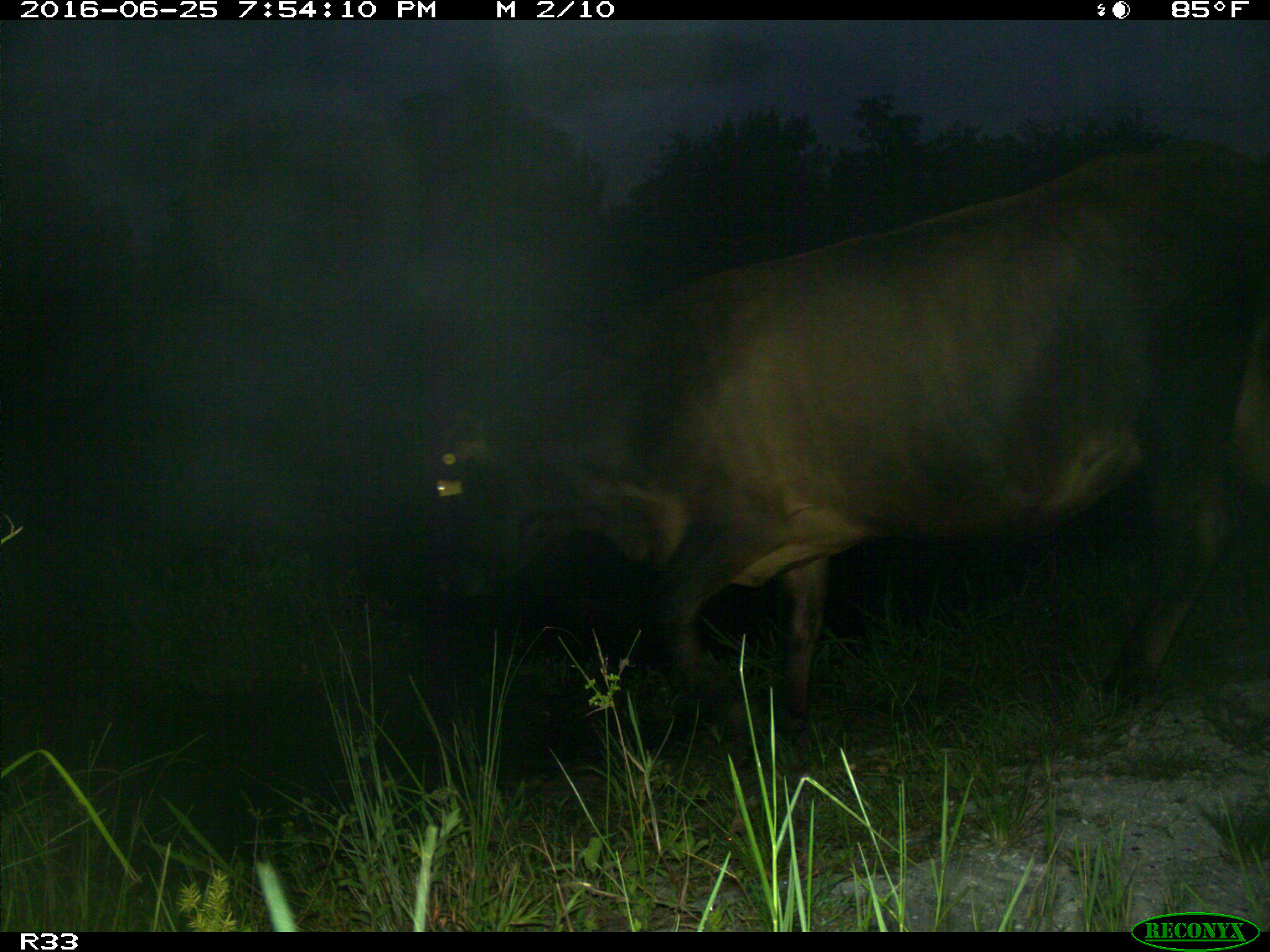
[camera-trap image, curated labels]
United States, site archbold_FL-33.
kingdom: Animalia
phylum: Chordata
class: Mammalia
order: Artiodactyla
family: Bovidae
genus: Bos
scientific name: Bos taurus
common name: domestic cow